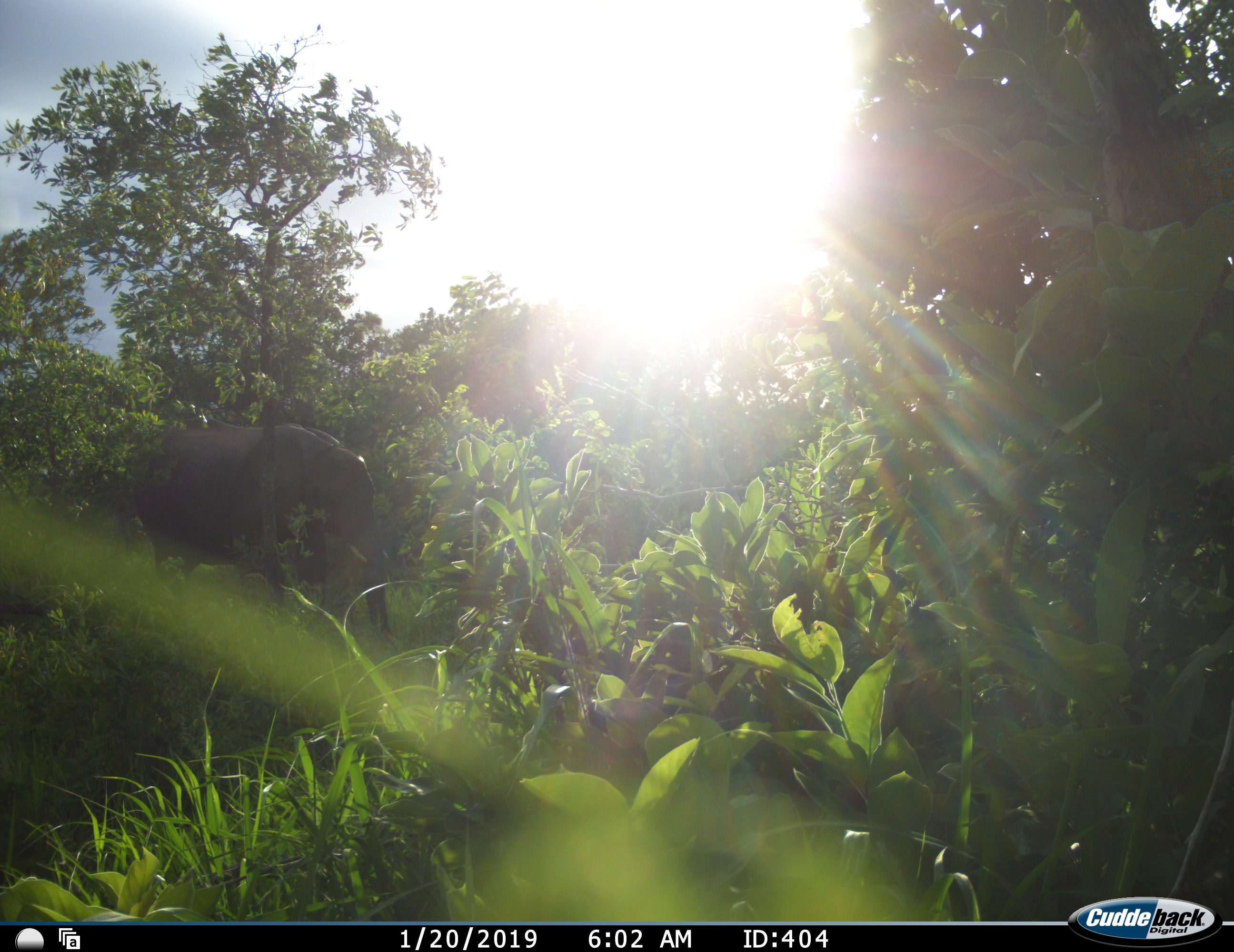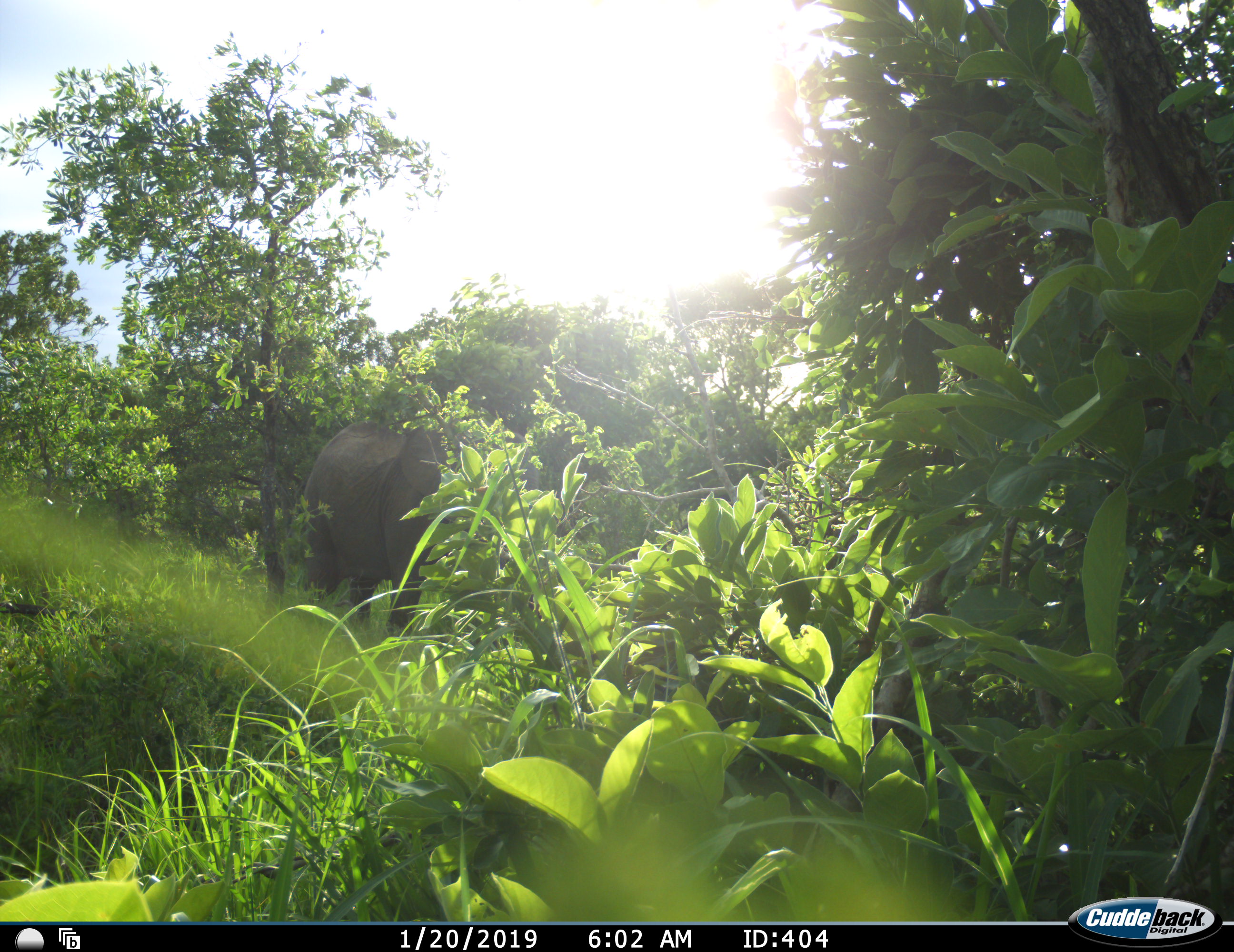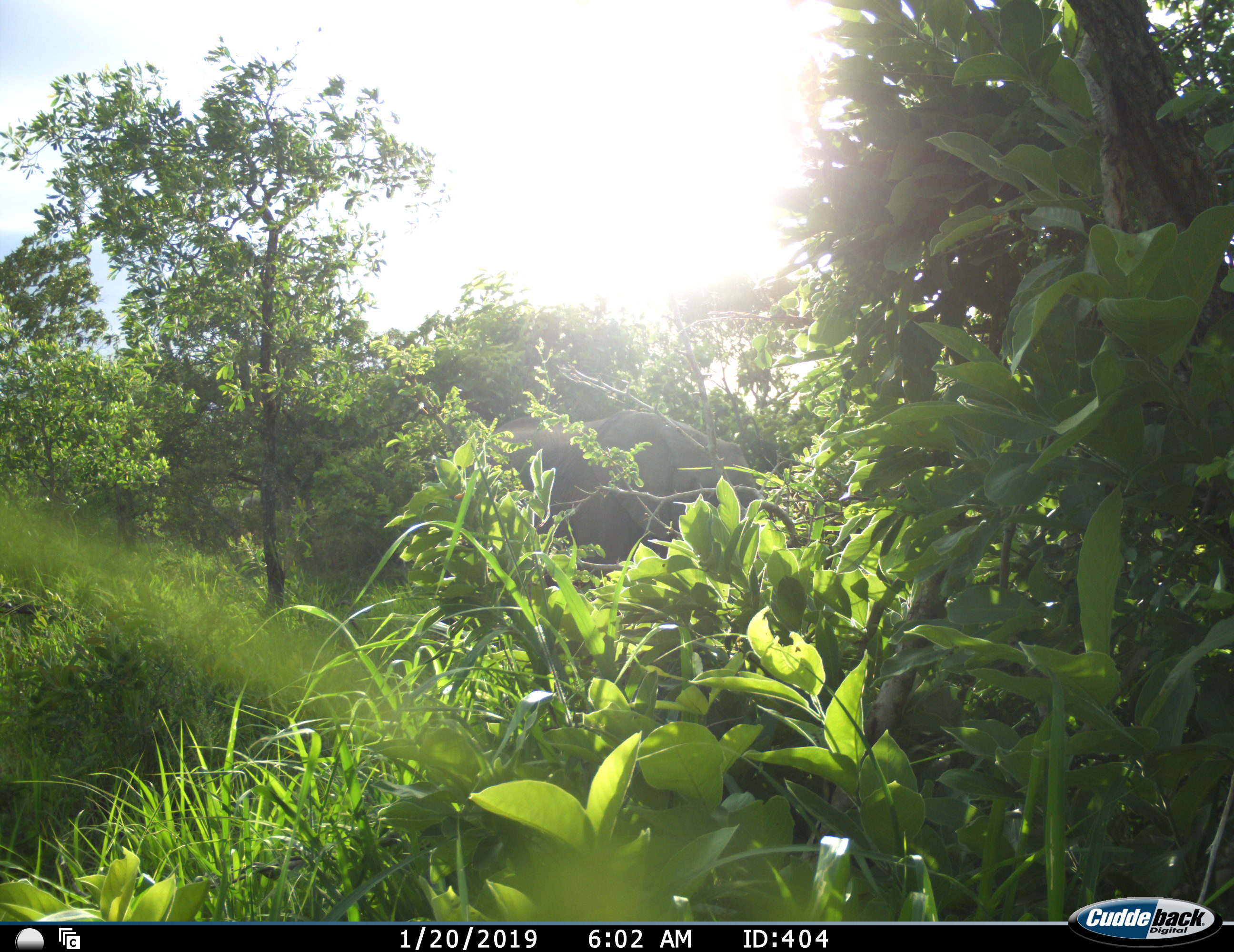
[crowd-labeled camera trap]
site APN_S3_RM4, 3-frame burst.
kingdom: Animalia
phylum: Chordata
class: Mammalia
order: Proboscidea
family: Elephantidae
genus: Loxodonta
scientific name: Loxodonta africana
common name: african bush elephant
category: elephant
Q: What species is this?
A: Elephant (african bush elephant) (Loxodonta africana).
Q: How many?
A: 1.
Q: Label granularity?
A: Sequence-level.